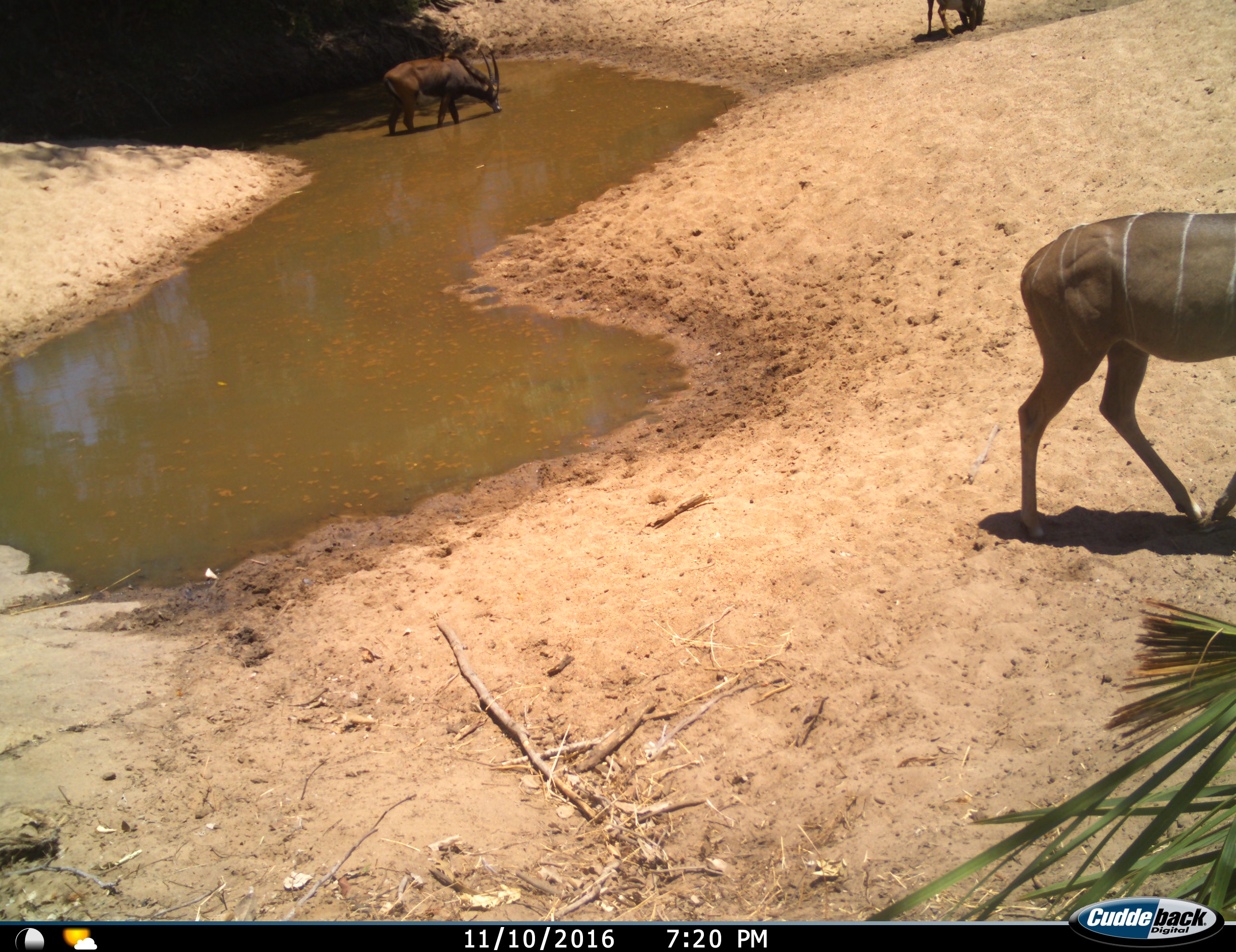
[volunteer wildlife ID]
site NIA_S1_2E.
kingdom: Animalia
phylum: Chordata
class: Mammalia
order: Artiodactyla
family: Bovidae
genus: Tragelaphus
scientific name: Tragelaphus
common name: kudu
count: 1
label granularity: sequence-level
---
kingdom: Animalia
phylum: Chordata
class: Mammalia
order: Artiodactyla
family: Bovidae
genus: Hippotragus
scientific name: Hippotragus niger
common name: sable antelope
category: sable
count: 2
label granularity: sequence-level